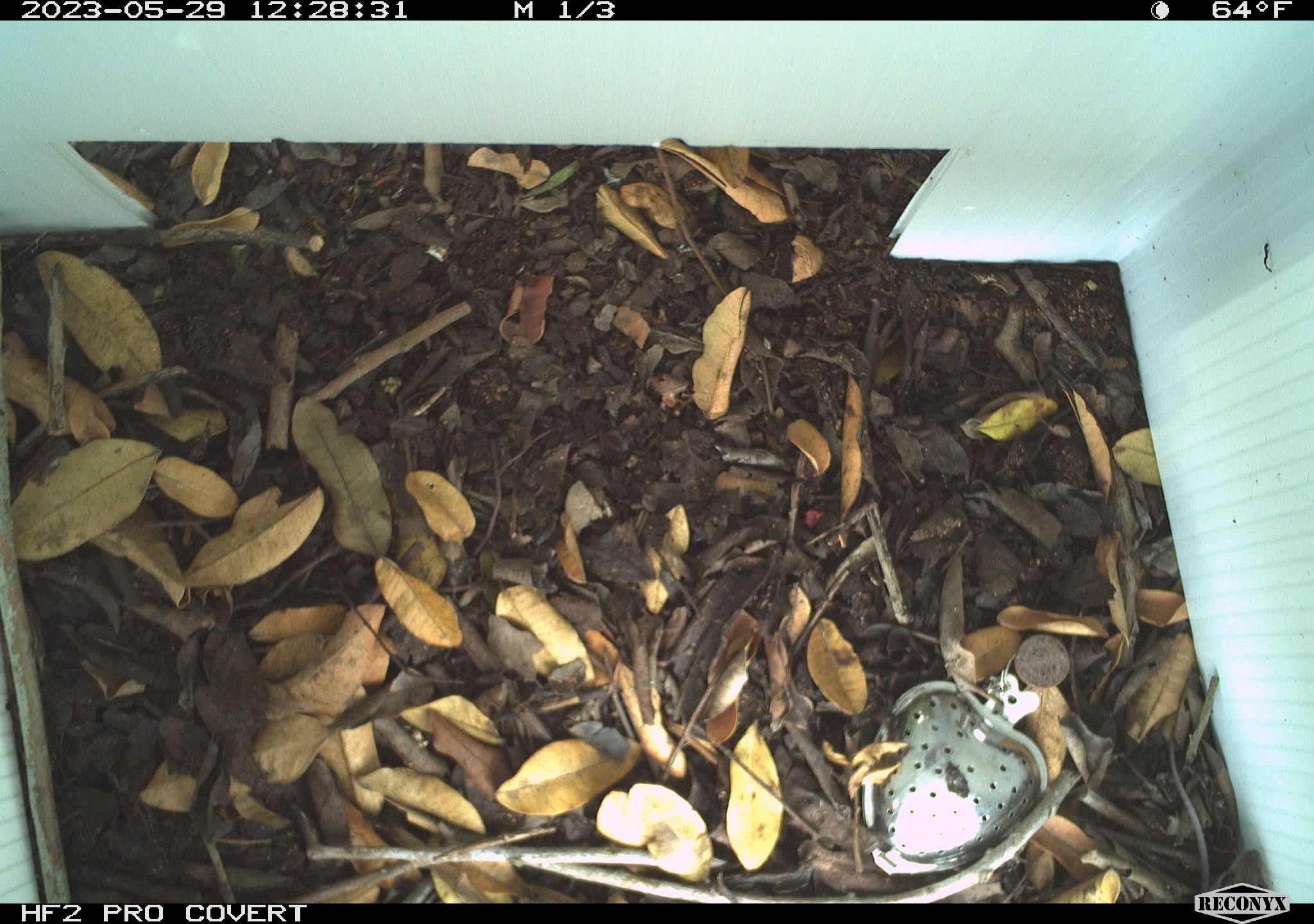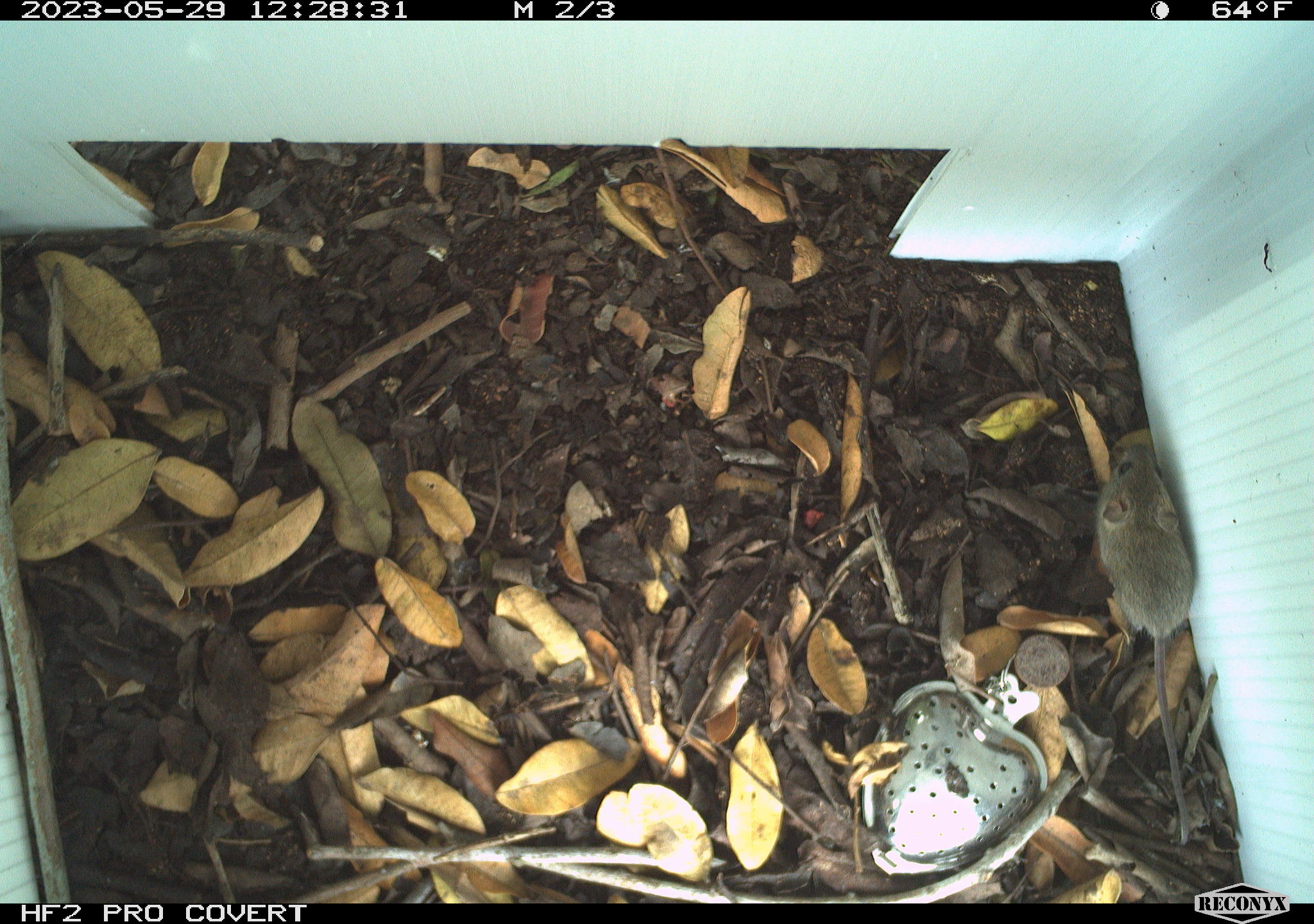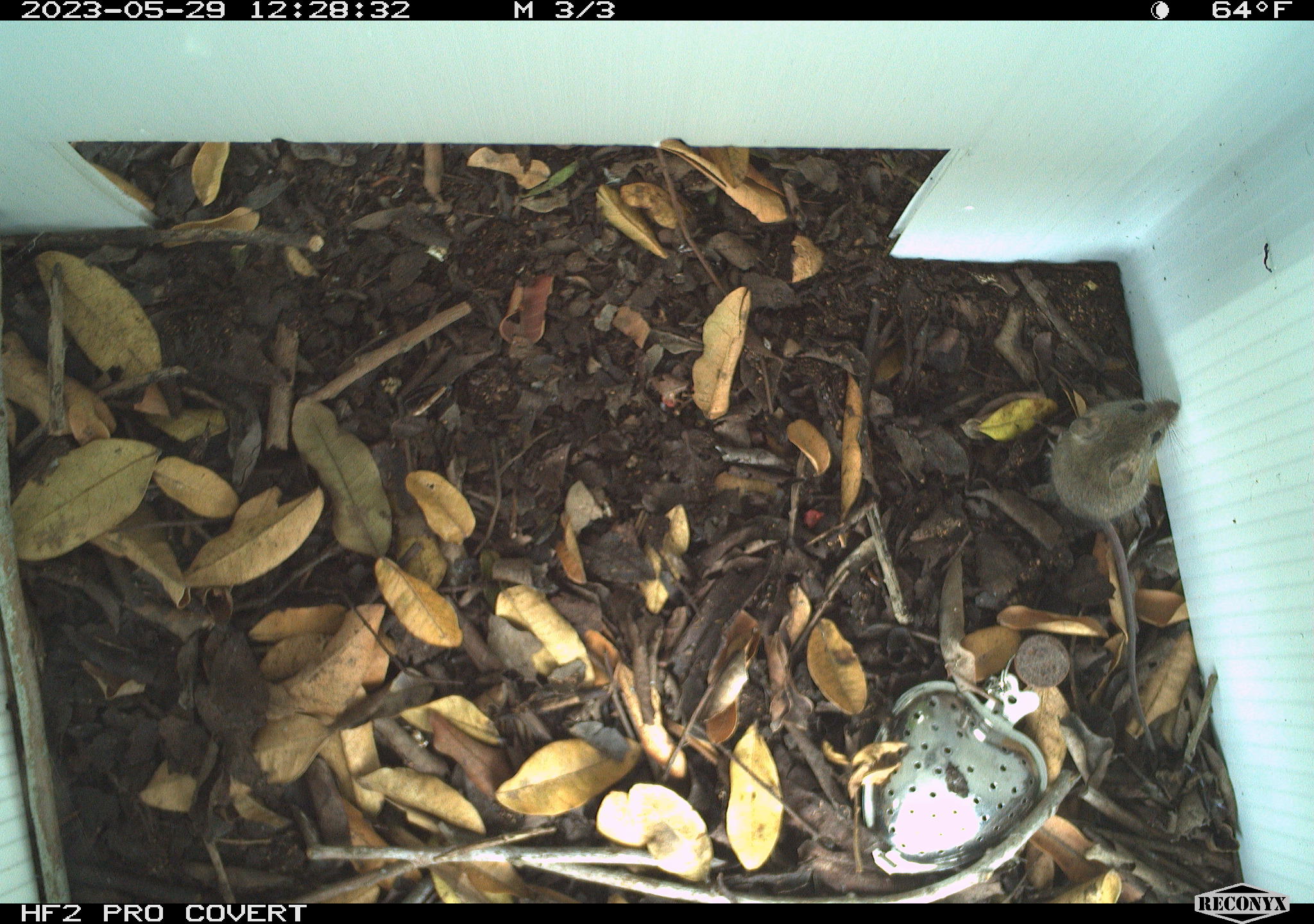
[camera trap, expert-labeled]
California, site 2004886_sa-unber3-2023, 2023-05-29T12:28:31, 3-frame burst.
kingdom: Animalia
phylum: Chordata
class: Mammalia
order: Rodentia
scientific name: Rodentia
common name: mouse species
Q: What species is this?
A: Mouse species (Rodentia).